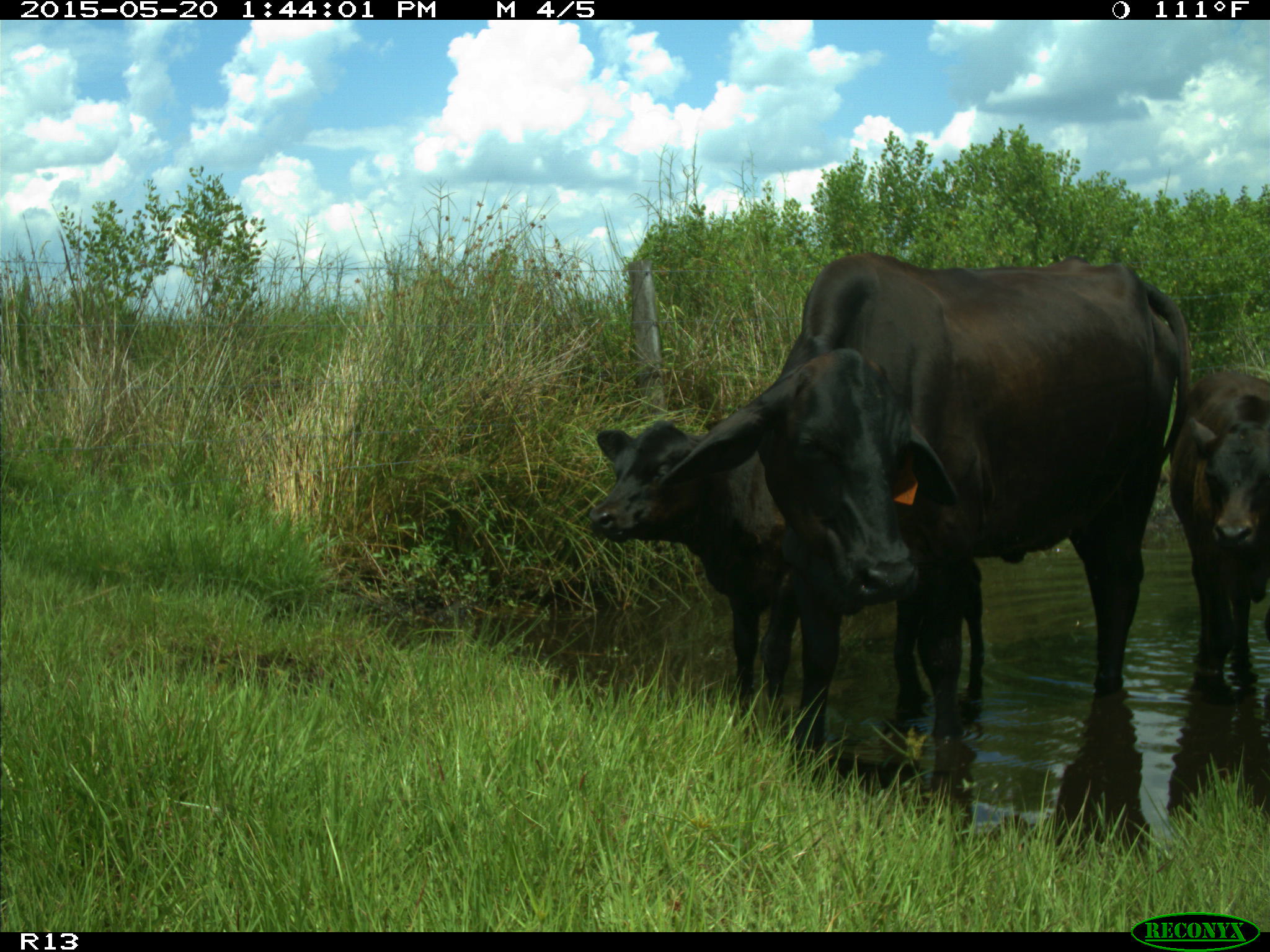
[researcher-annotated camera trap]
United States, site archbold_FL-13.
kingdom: Animalia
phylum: Chordata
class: Mammalia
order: Artiodactyla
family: Bovidae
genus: Bos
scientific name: Bos taurus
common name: domestic cow